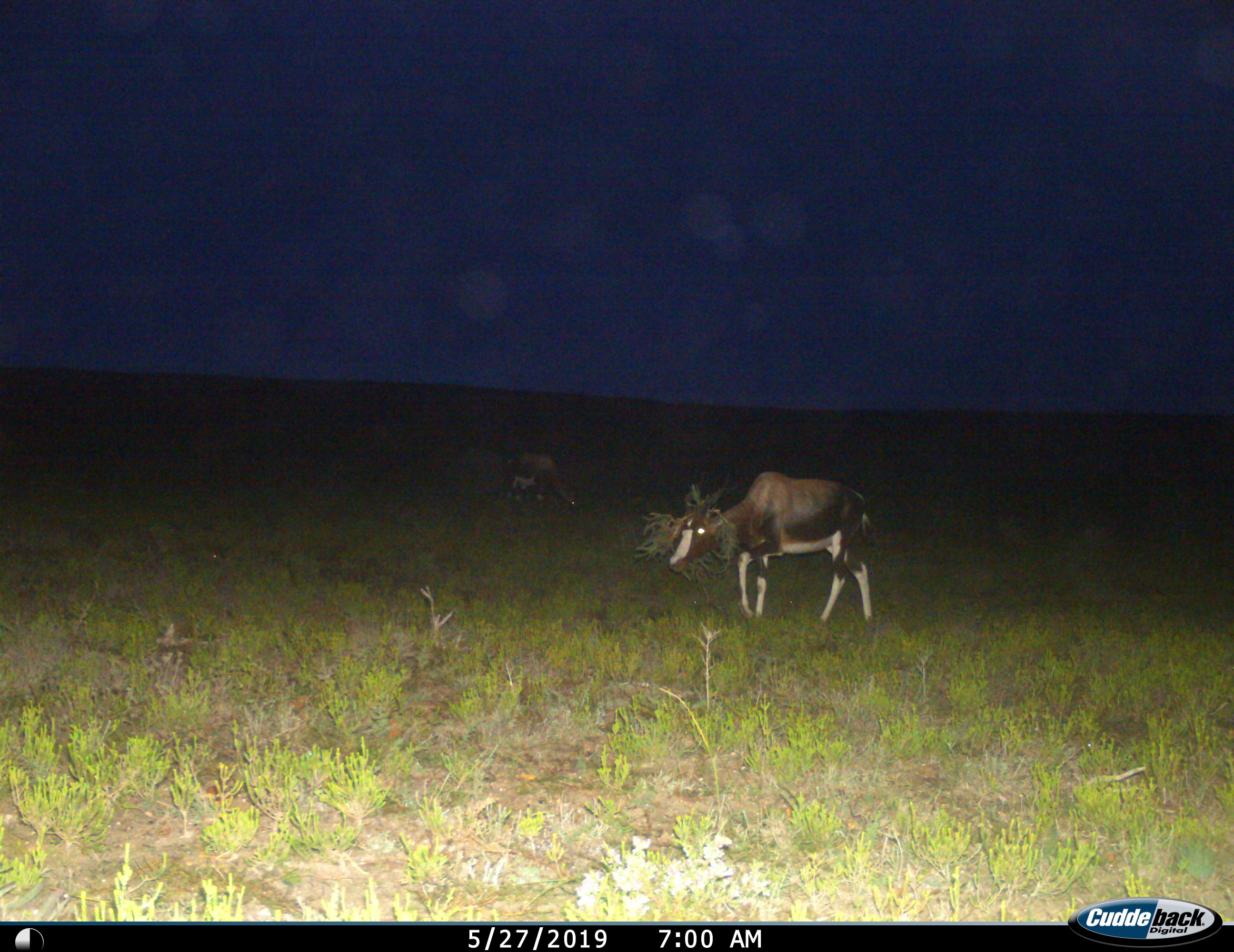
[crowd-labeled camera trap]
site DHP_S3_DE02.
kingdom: Animalia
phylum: Chordata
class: Mammalia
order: Artiodactyla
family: Bovidae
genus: Damaliscus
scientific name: Damaliscus pygargus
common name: bontebok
Bontebok (Damaliscus pygargus), count 2. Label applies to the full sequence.